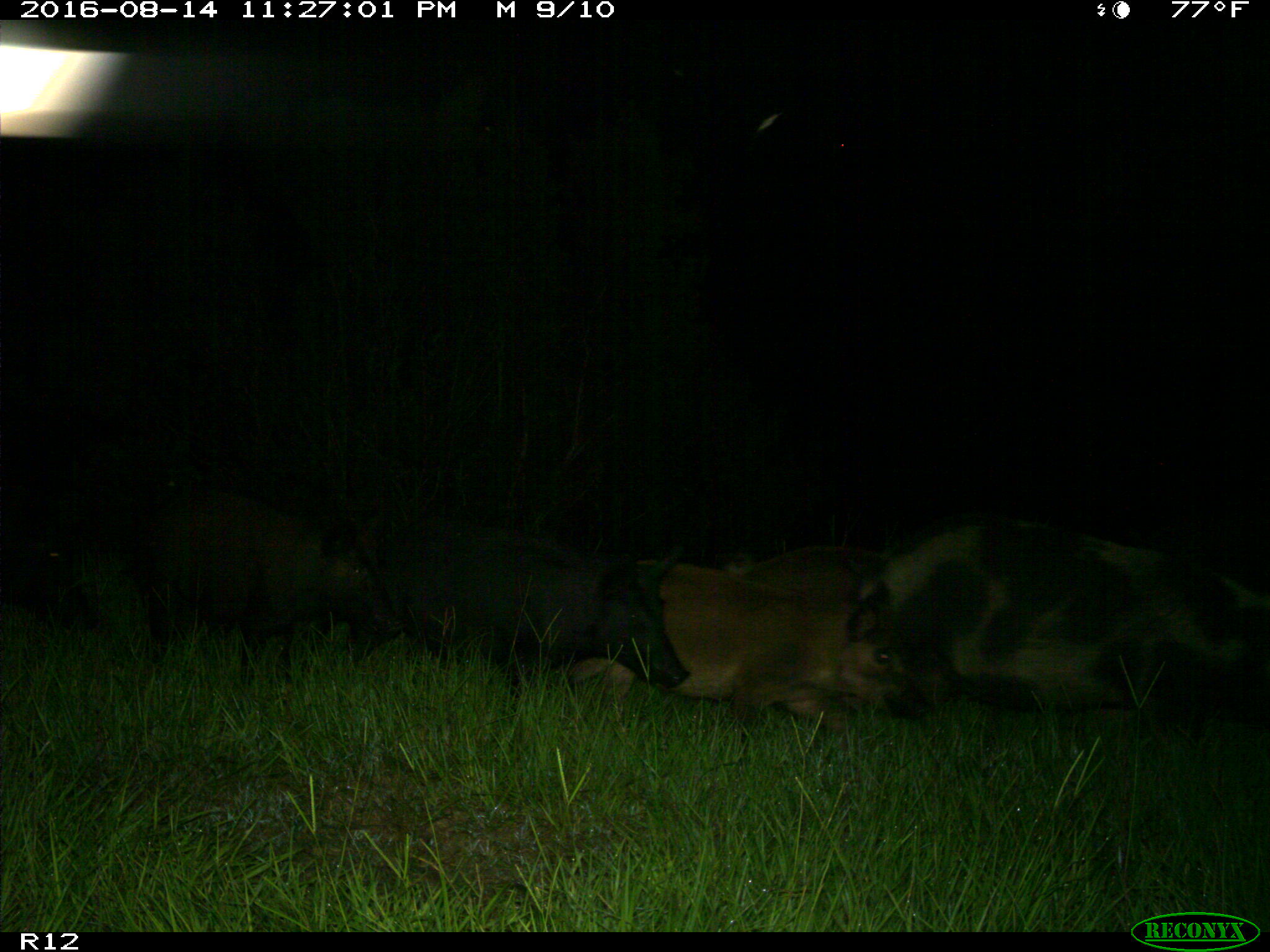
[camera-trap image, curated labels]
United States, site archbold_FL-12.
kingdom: Animalia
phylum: Chordata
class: Mammalia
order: Artiodactyla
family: Suidae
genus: Sus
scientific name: Sus scrofa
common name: wild boar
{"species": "Sus scrofa (wild boar)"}